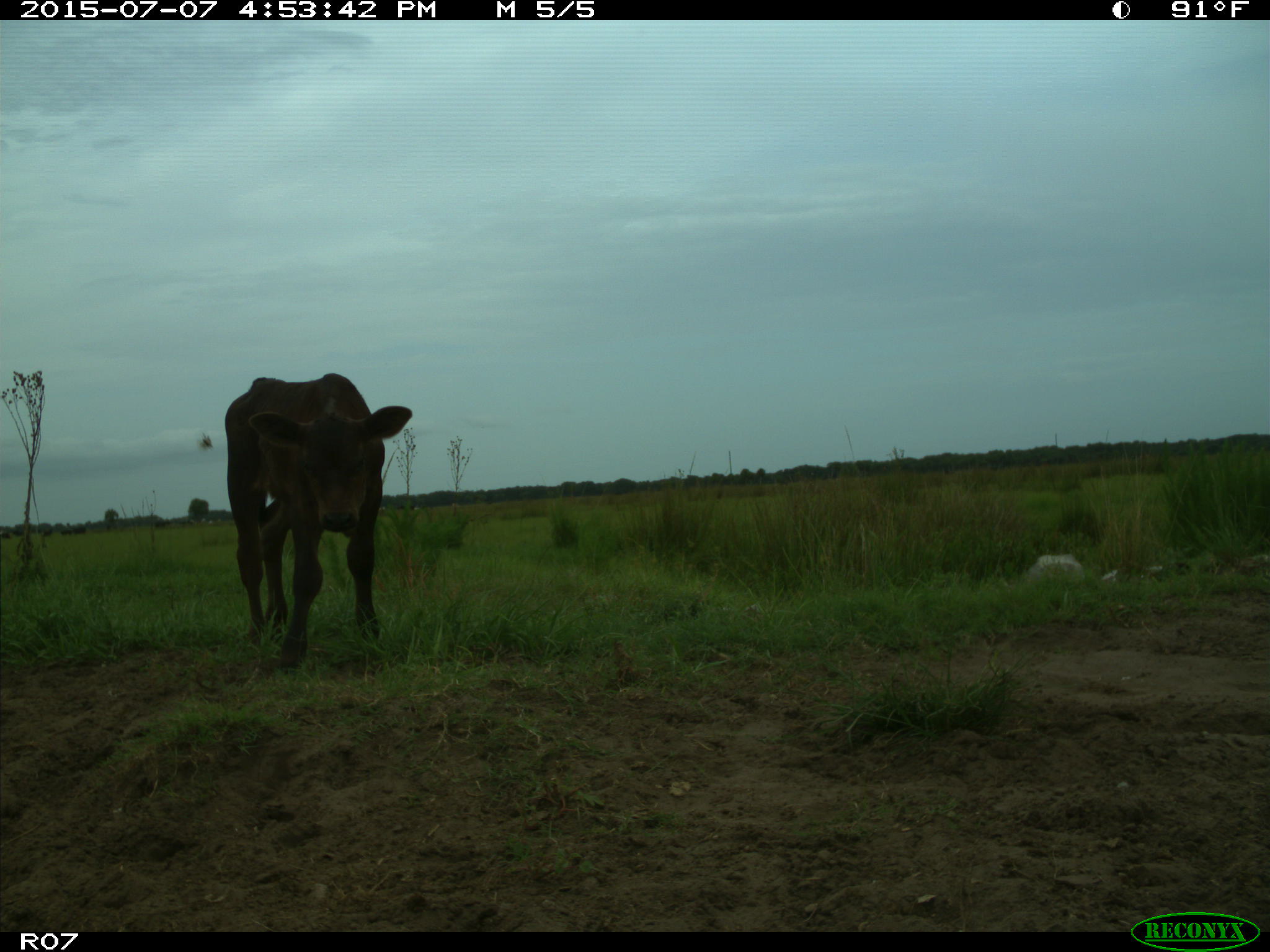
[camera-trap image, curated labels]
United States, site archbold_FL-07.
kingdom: Animalia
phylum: Chordata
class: Mammalia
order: Artiodactyla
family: Bovidae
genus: Bos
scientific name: Bos taurus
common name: domestic cow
Bos taurus (domestic cow).